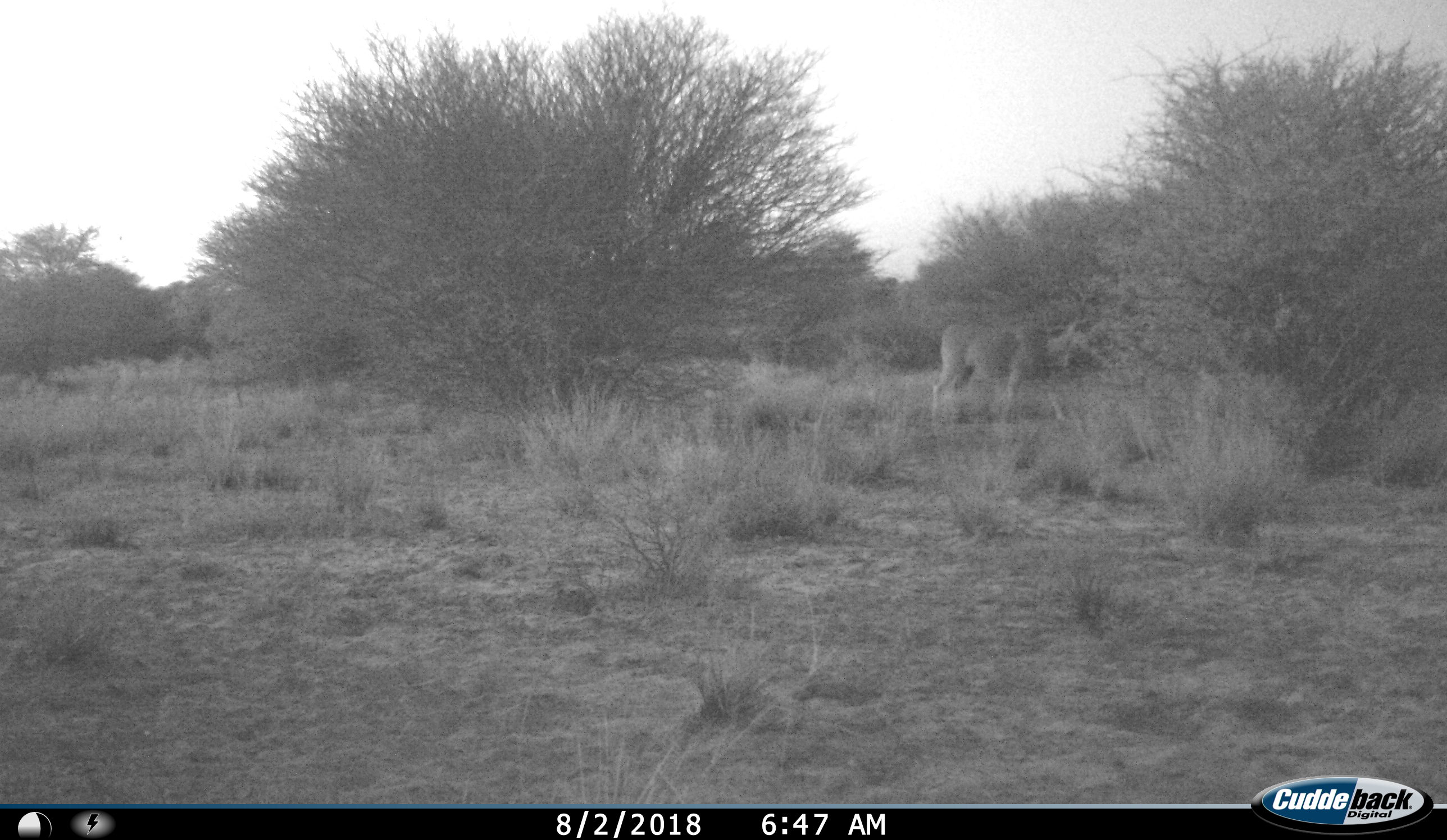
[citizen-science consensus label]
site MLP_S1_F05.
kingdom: Animalia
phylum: Chordata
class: Mammalia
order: Artiodactyla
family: Bovidae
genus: Tragelaphus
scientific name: Tragelaphus oryx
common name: eland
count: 1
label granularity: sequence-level